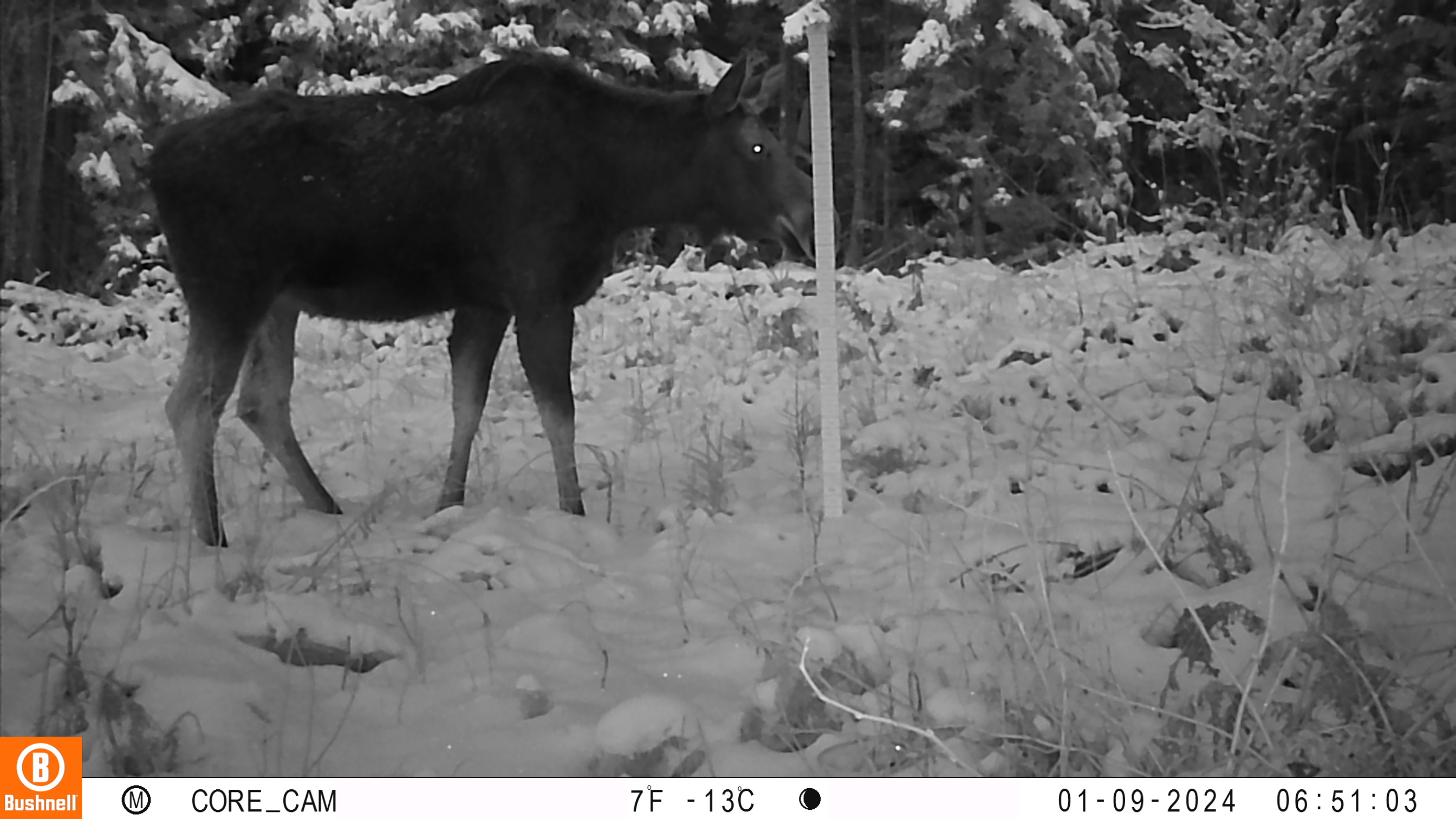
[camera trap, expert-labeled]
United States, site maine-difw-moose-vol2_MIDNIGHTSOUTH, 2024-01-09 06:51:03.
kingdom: Animalia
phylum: Chordata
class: Mammalia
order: Artiodactyla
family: Cervidae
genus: Alces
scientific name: Alces alces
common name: moose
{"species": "moose (Alces alces)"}